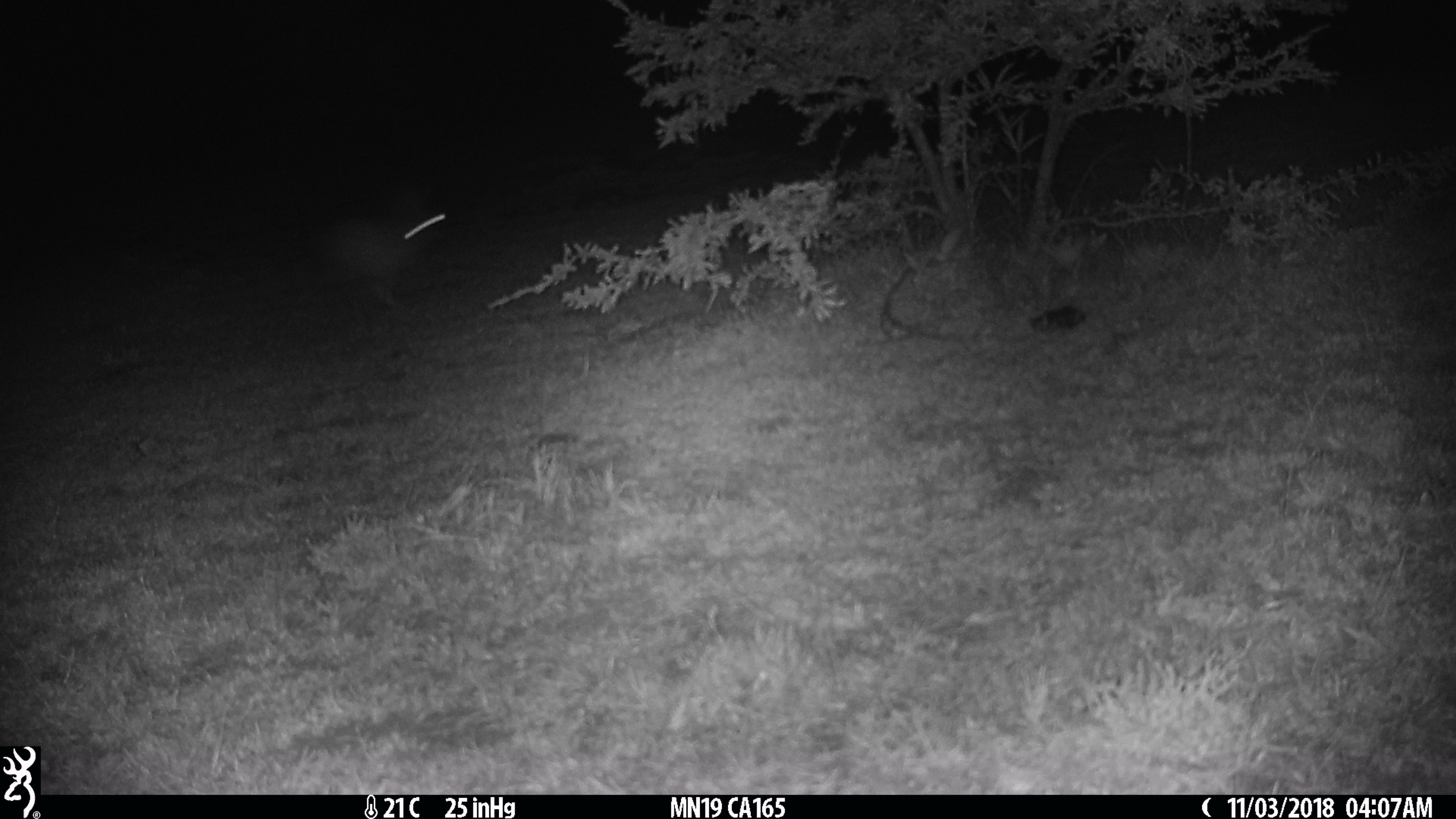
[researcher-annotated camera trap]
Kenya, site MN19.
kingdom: Animalia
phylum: Chordata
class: Mammalia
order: Lagomorpha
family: Leporidae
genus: Lepus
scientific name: Lepus capensis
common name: cape hare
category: hare